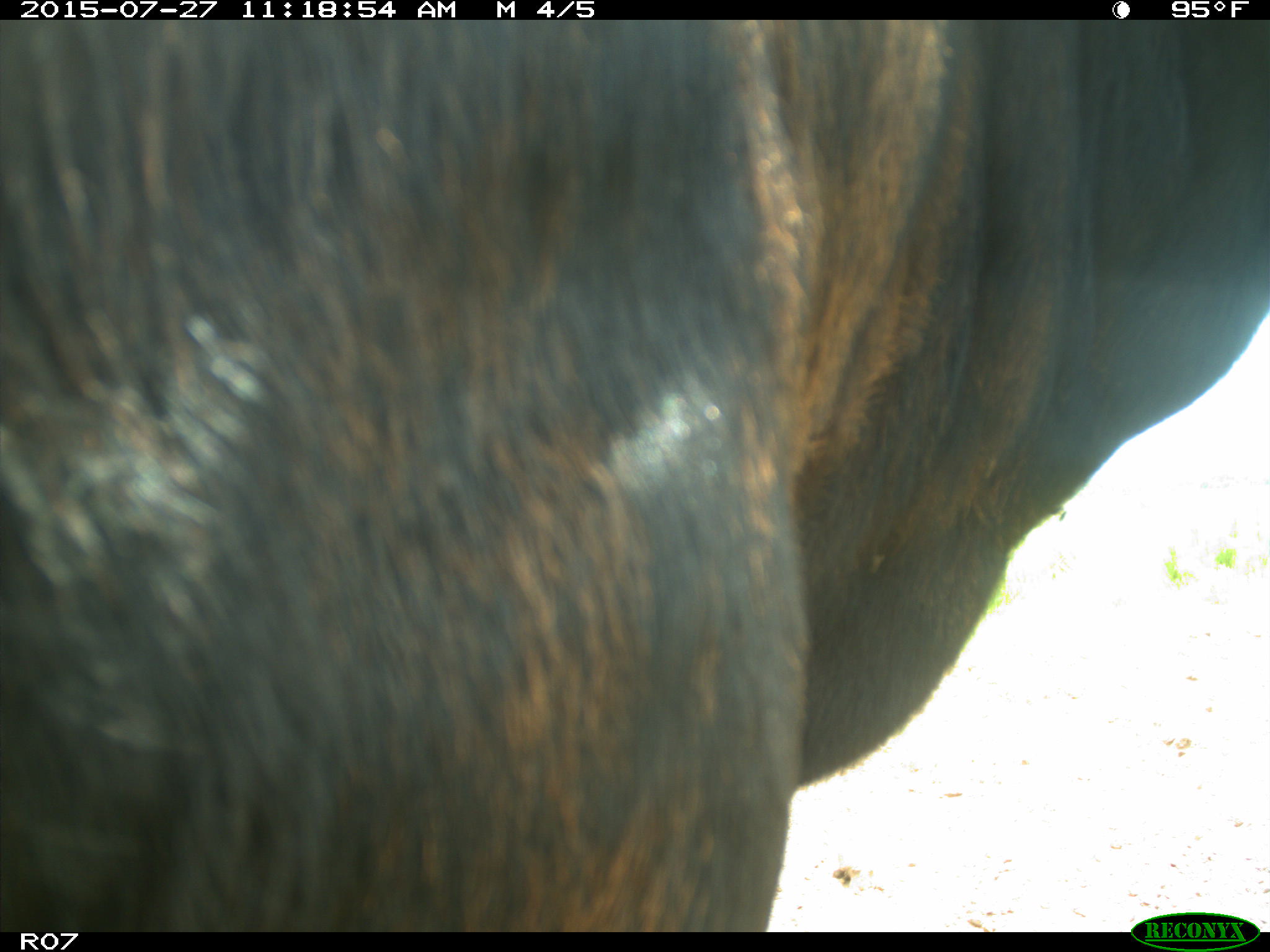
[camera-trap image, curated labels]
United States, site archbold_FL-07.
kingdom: Animalia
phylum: Chordata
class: Mammalia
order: Artiodactyla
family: Bovidae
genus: Bos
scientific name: Bos taurus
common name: domestic cow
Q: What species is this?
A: Bos taurus (domestic cow).